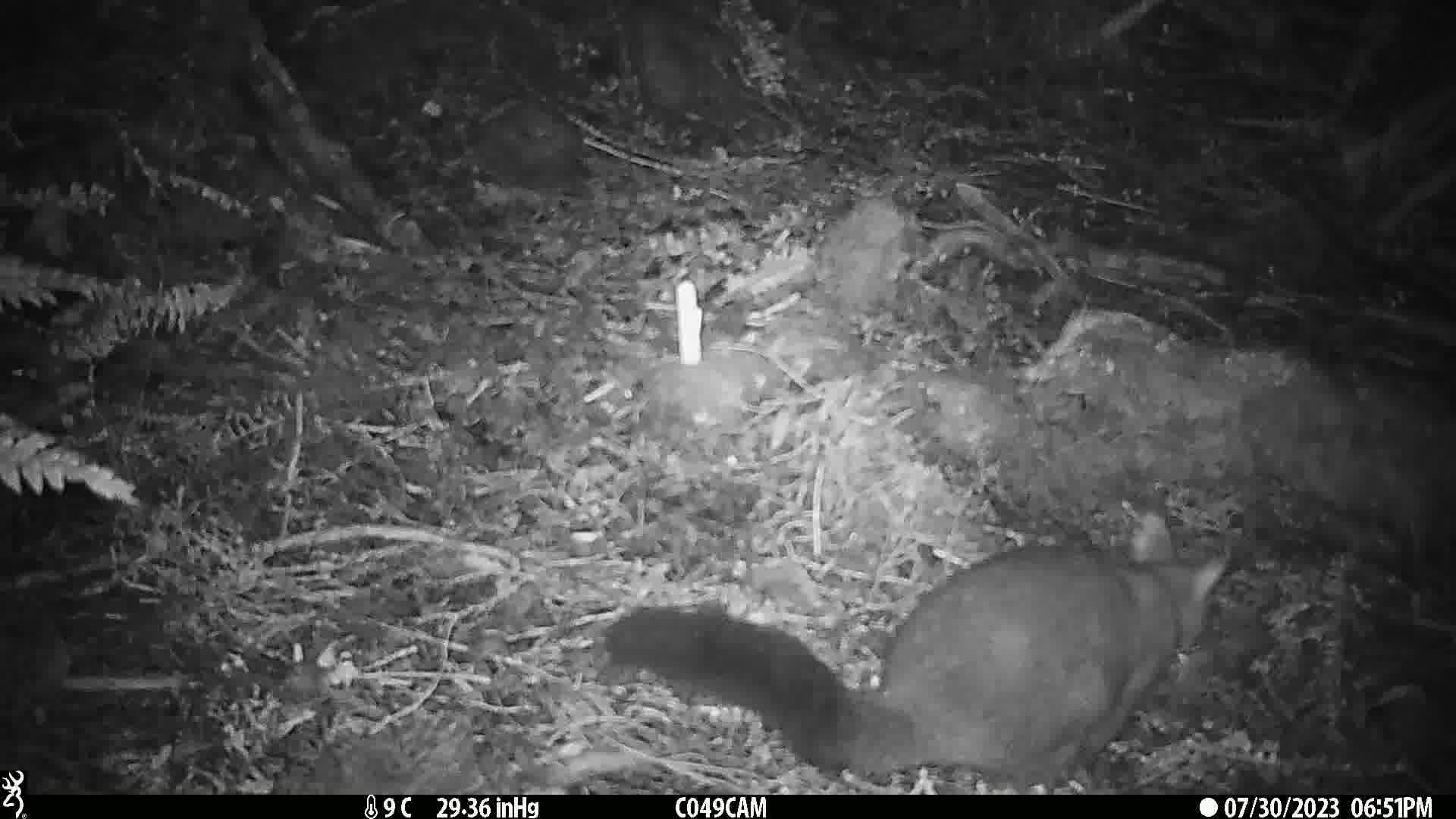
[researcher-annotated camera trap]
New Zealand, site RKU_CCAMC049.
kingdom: Animalia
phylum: Chordata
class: Mammalia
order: Diprotodontia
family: Phalangeridae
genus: Trichosurus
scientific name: Trichosurus vulpecula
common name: common brushtail possum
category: possum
Possum (common brushtail possum) (Trichosurus vulpecula).